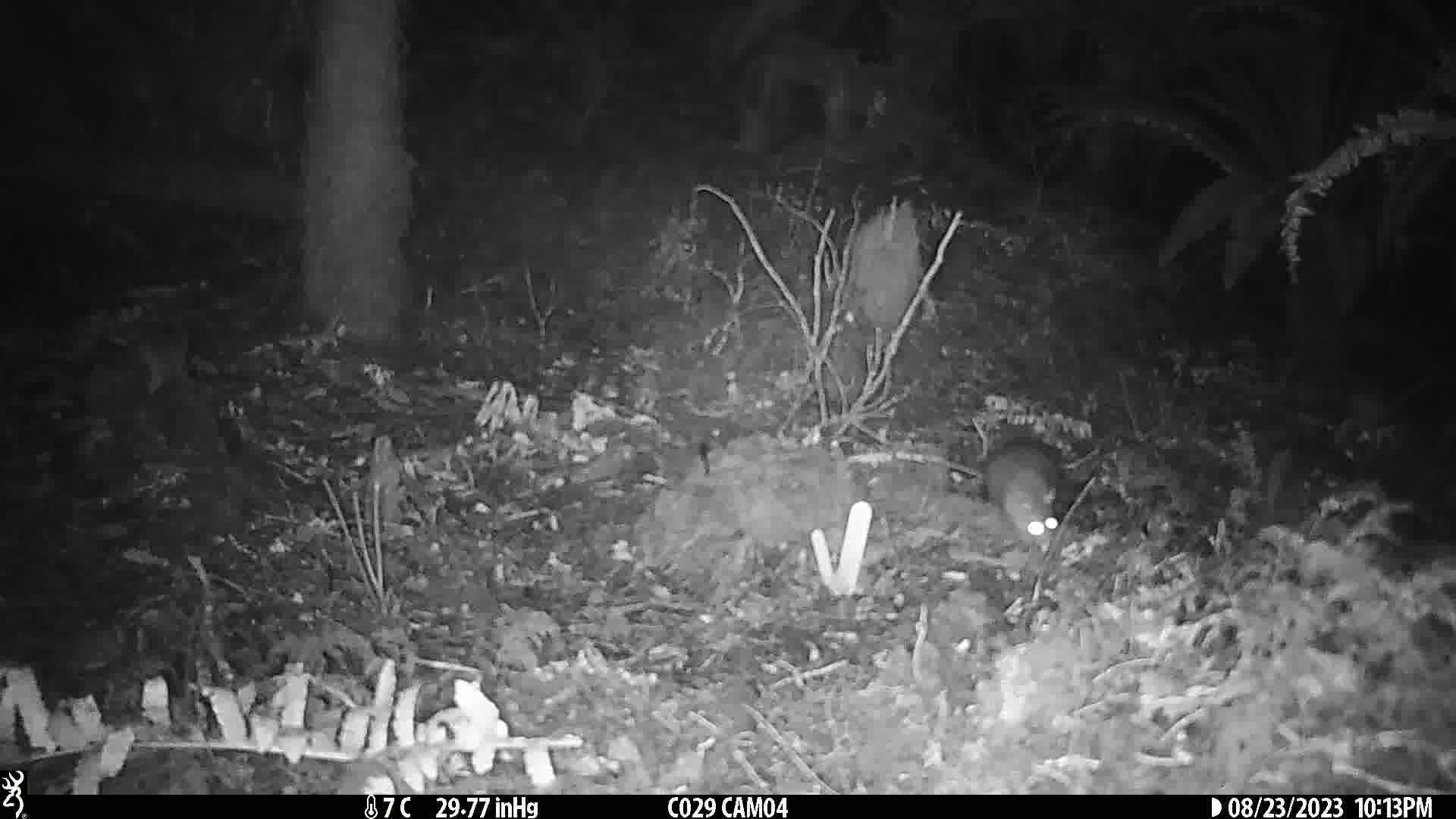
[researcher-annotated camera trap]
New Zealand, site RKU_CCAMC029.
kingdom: Animalia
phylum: Chordata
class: Mammalia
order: Rodentia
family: Muridae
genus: Rattus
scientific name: Rattus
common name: rat